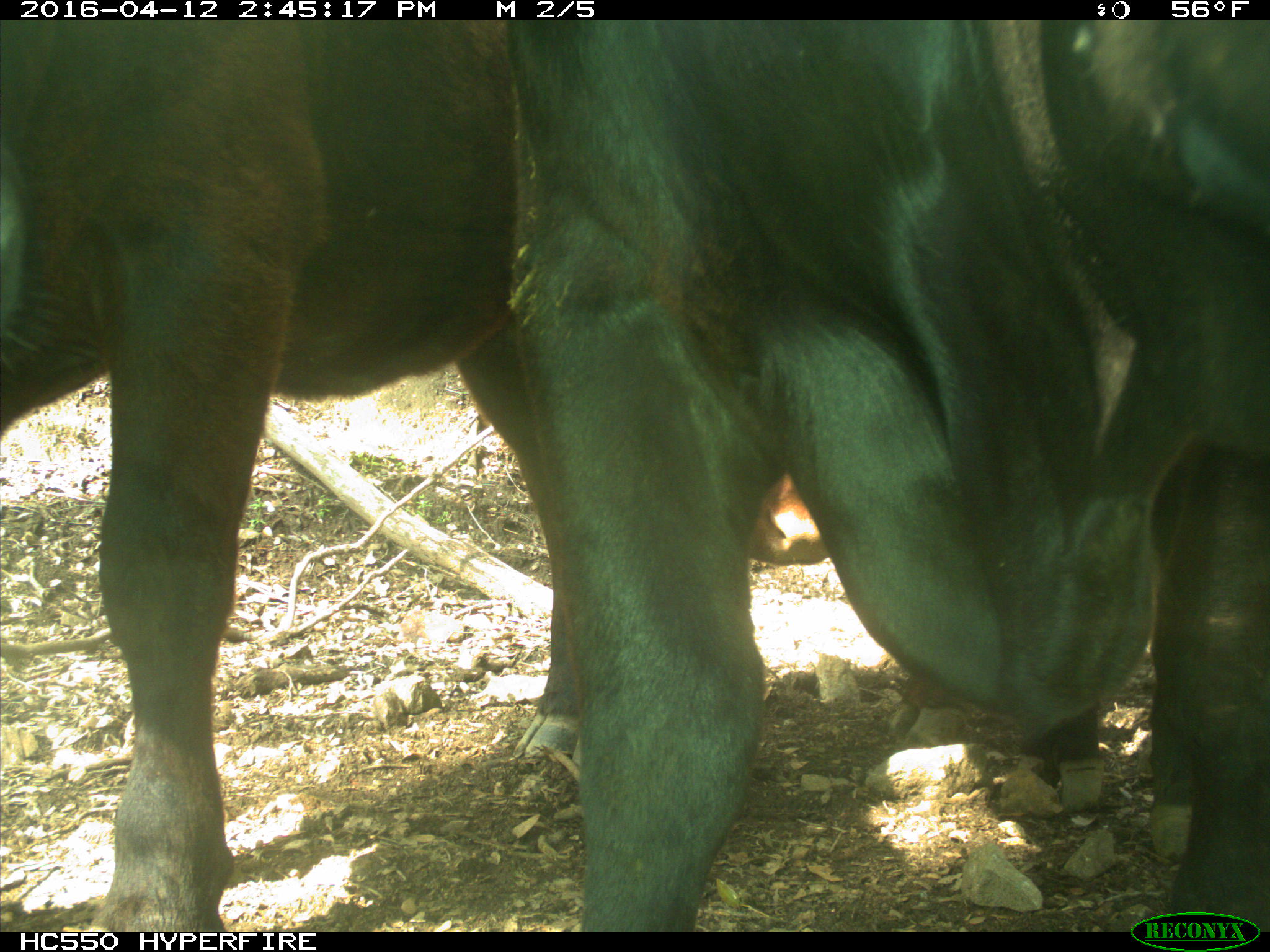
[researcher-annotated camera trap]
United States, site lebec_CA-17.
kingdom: Animalia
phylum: Chordata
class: Mammalia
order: Artiodactyla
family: Bovidae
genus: Bos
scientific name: Bos taurus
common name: domestic cow